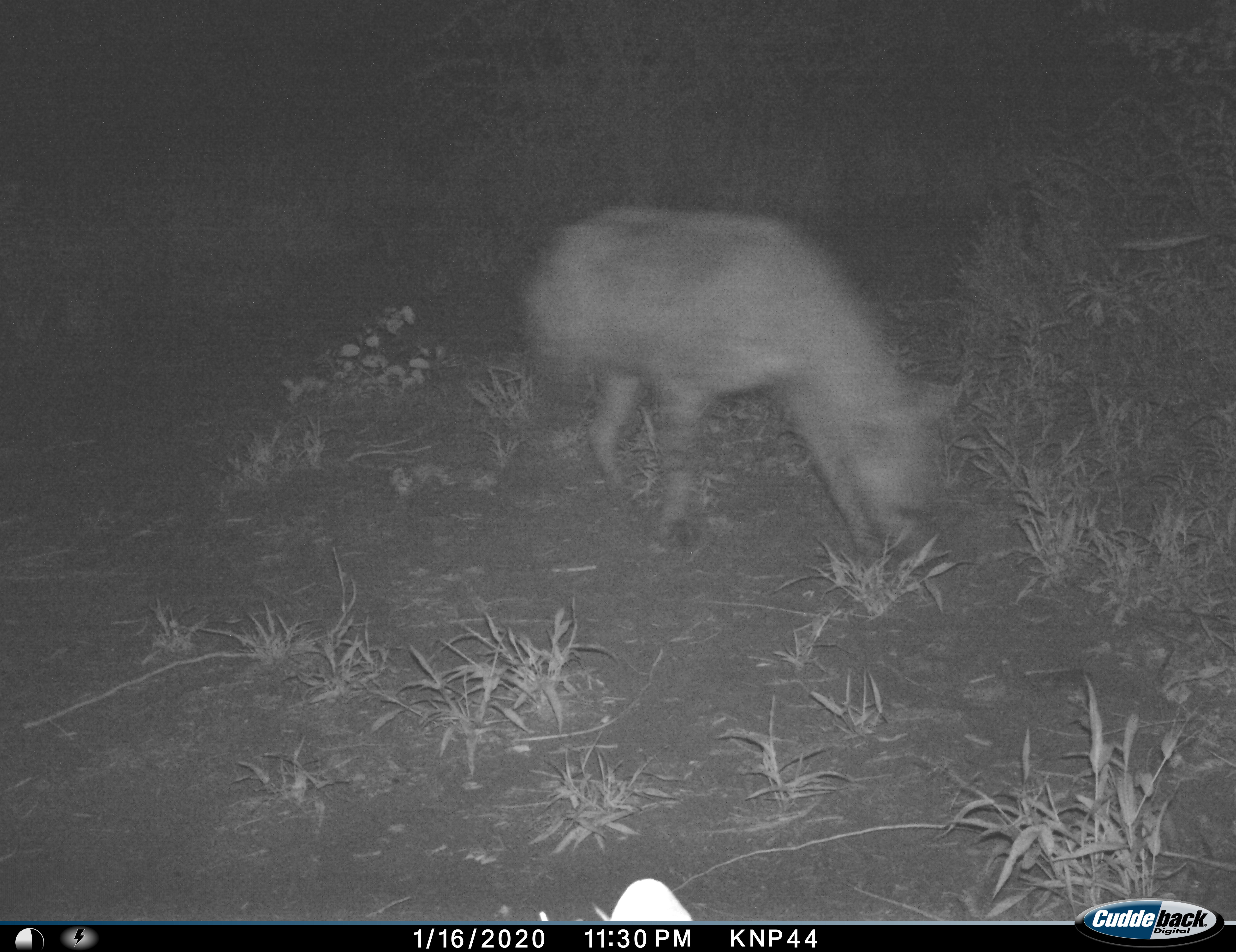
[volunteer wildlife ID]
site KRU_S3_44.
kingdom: Animalia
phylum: Chordata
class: Mammalia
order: Carnivora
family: Hyaenidae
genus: Crocuta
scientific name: Crocuta crocuta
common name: spotted hyena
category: hyenaspotted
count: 1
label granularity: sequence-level